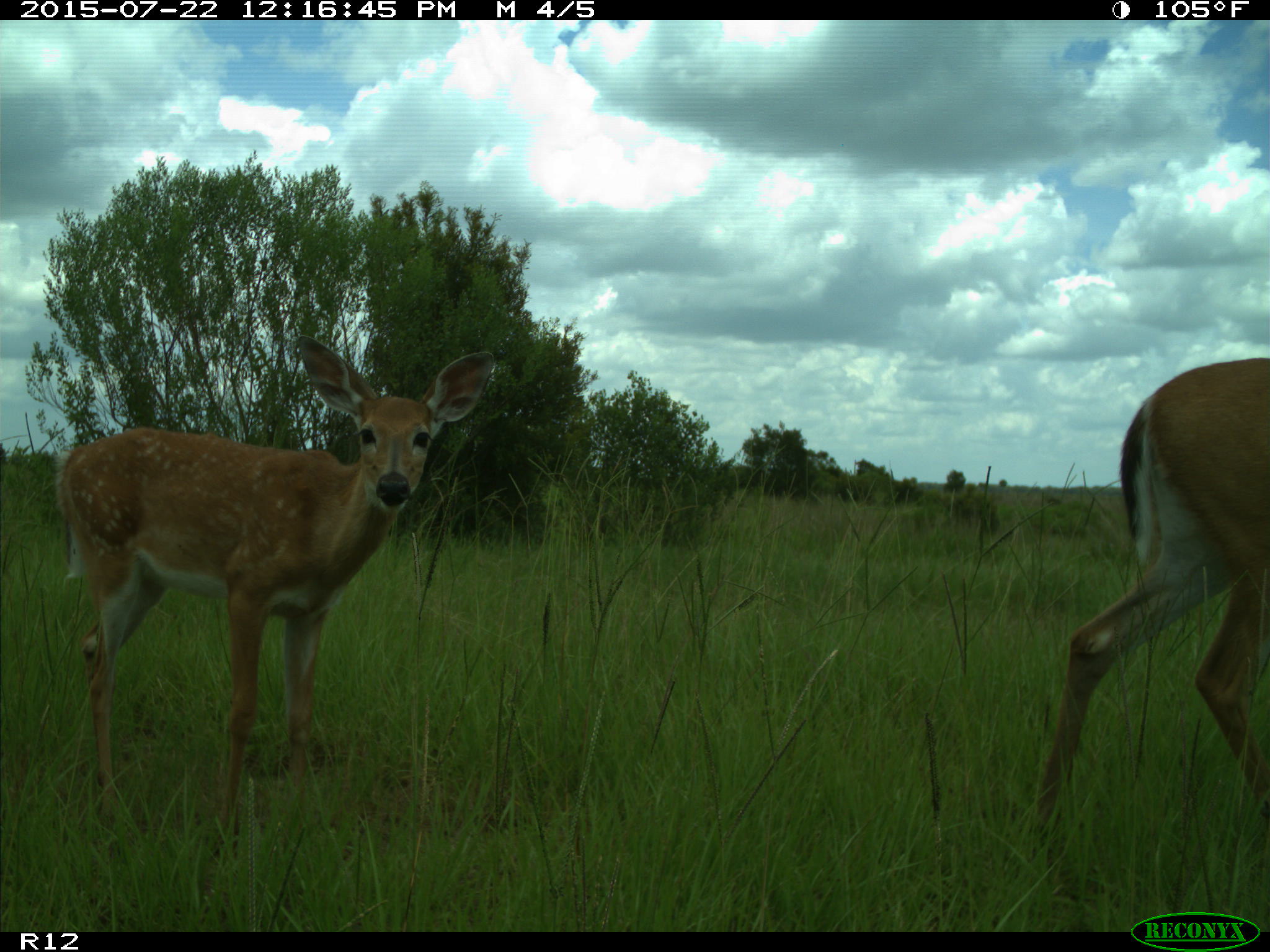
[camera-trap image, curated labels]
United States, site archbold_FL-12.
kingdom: Animalia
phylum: Chordata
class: Mammalia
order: Artiodactyla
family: Cervidae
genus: Odocoileus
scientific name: Odocoileus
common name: deer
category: unidentified deer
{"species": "unidentified deer (deer) (Odocoileus)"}